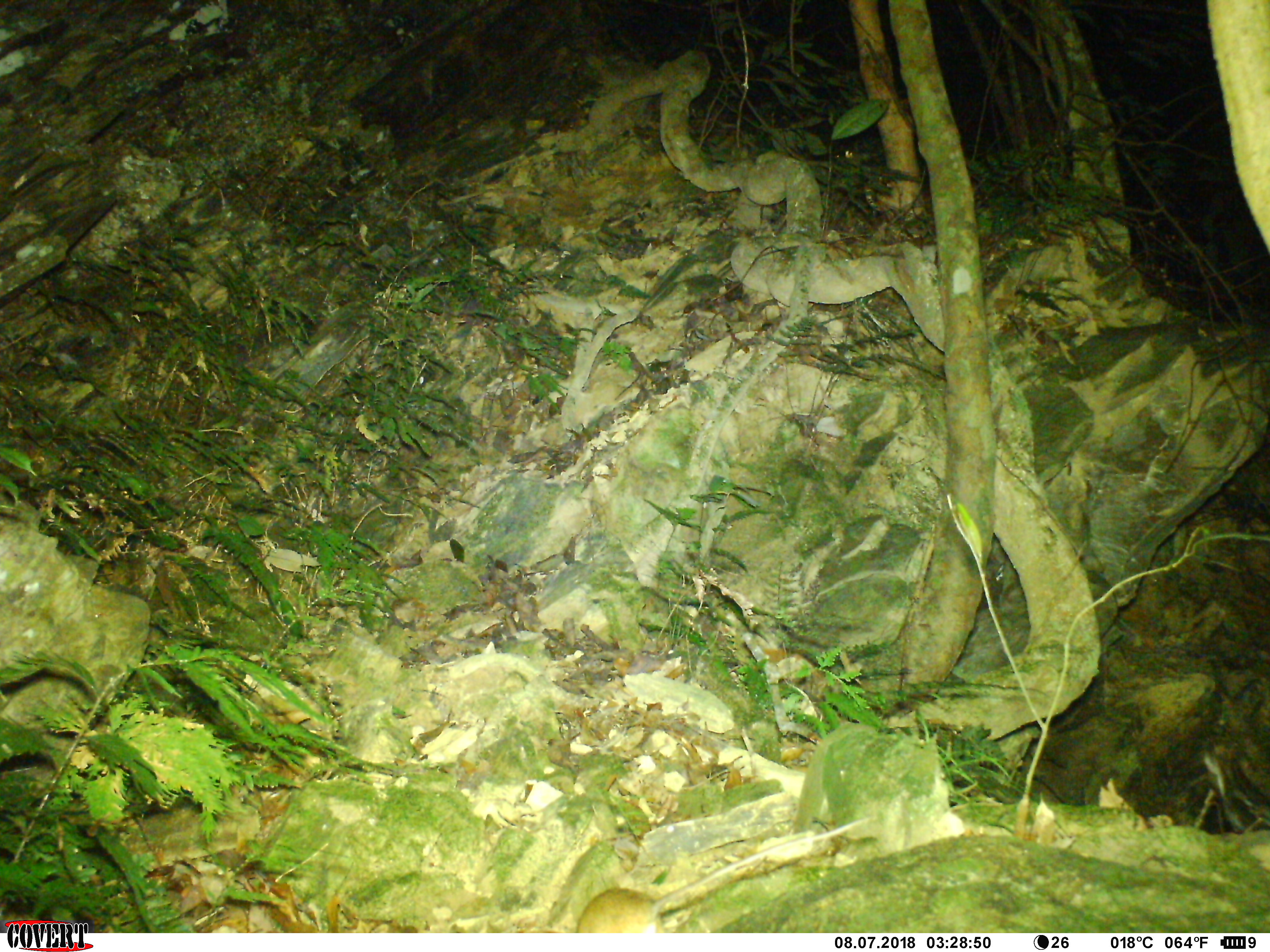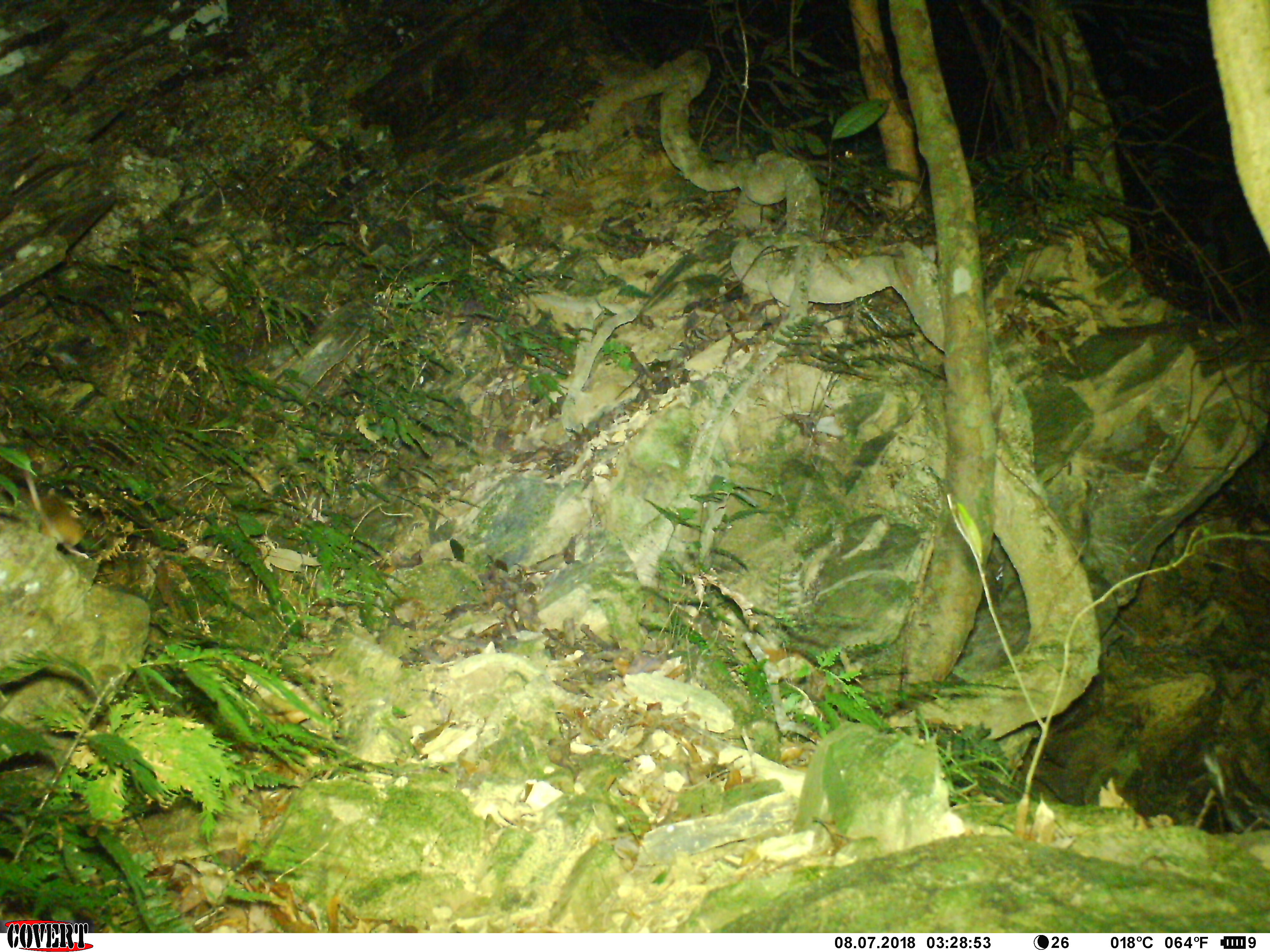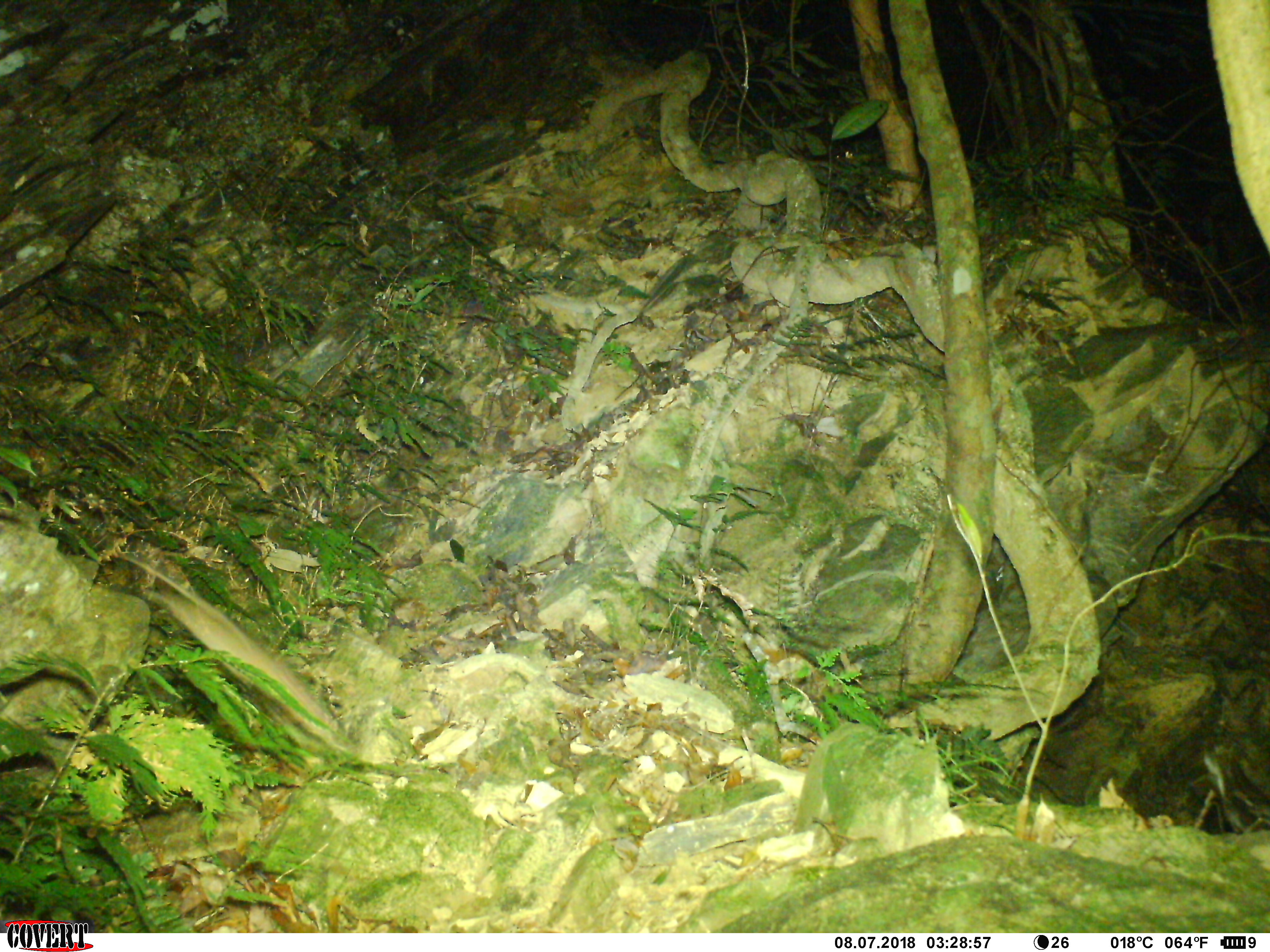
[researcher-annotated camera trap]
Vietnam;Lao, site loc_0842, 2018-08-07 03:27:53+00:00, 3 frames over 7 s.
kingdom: Animalia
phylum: Chordata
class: Mammalia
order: Rodentia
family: Muridae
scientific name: Muridae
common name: old-world mice and rats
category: unidentified murid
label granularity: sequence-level